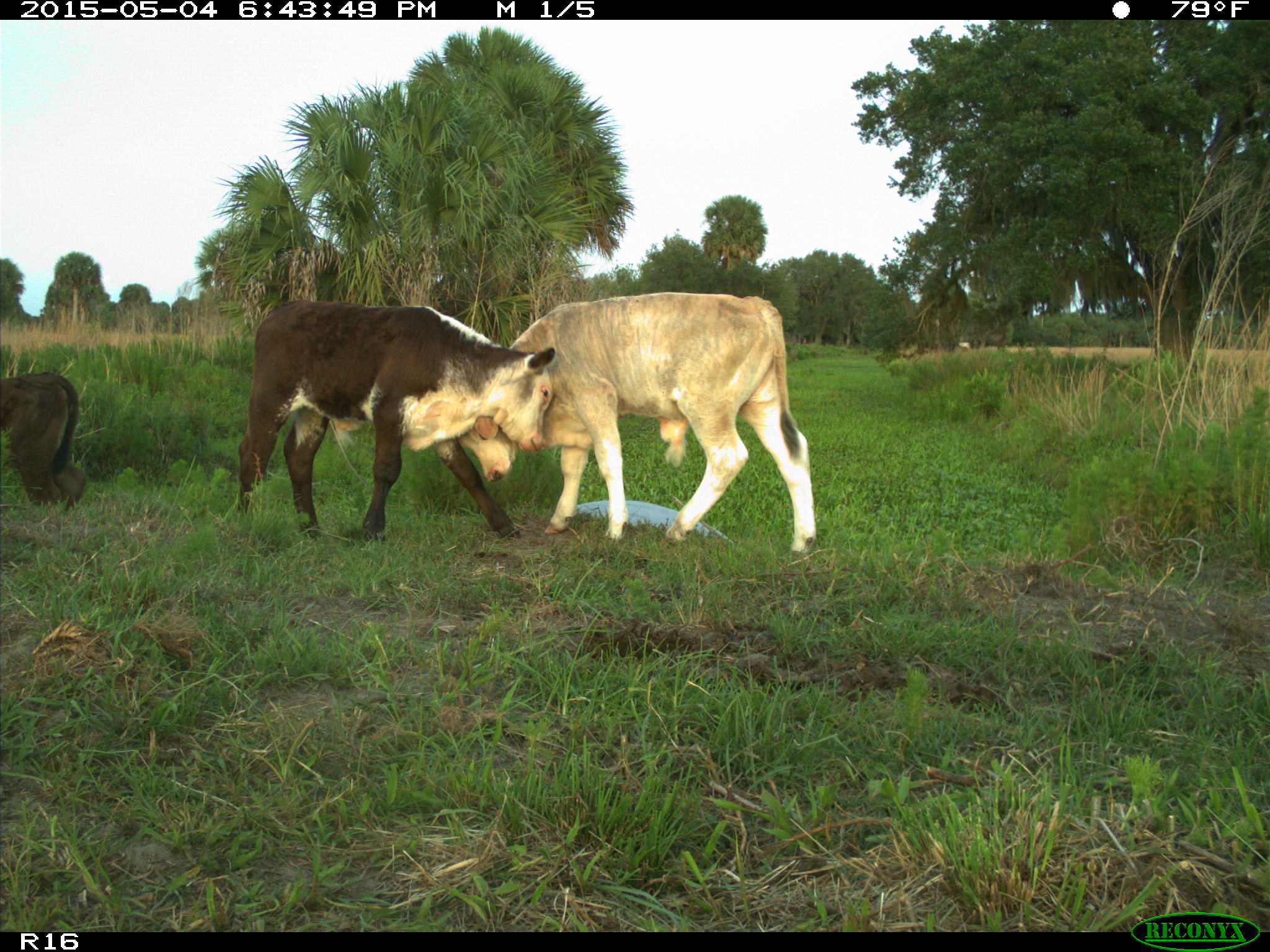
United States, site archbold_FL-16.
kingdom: Animalia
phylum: Chordata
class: Mammalia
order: Artiodactyla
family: Bovidae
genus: Bos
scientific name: Bos taurus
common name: domestic cow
Bos taurus (domestic cow).